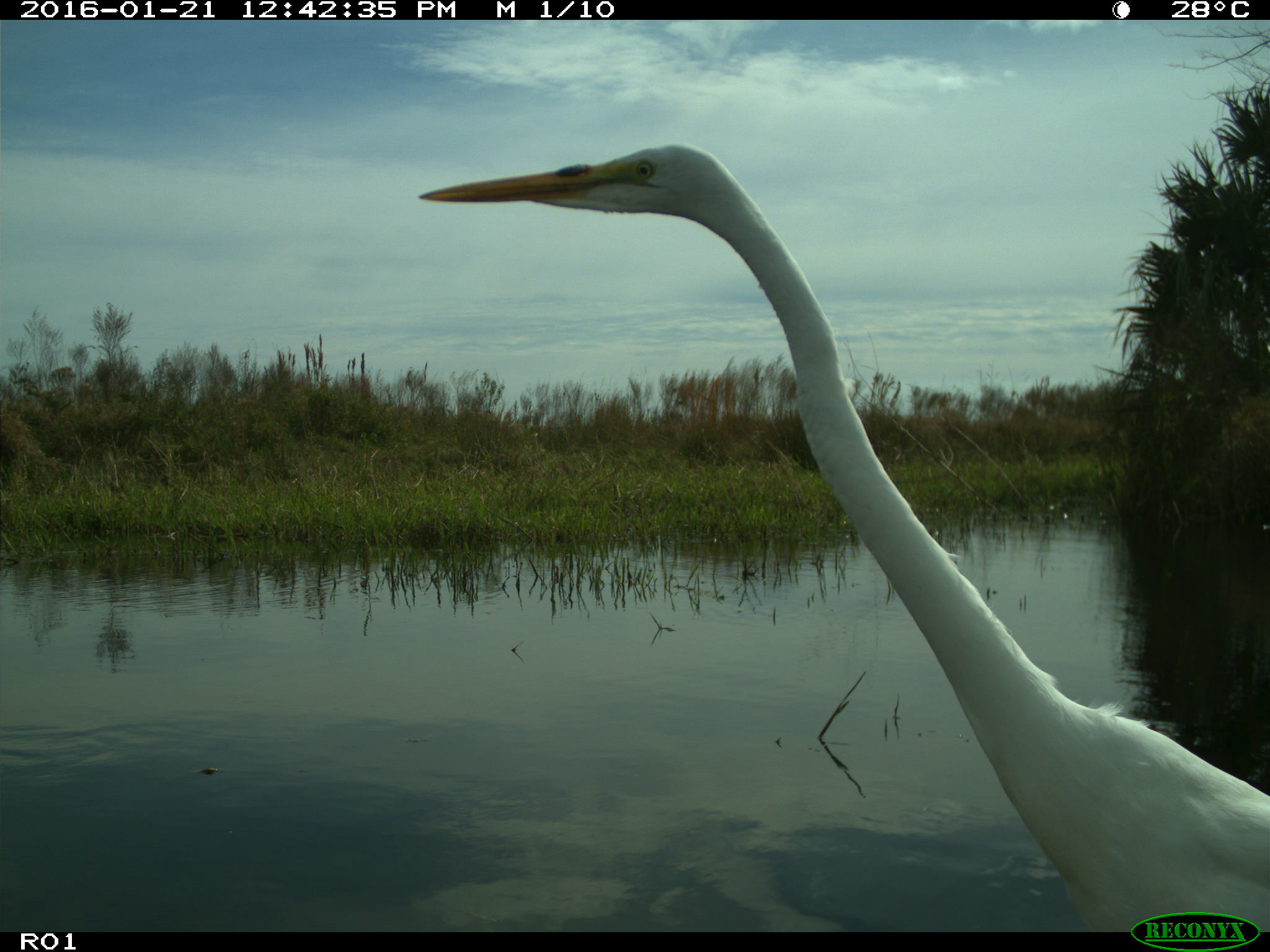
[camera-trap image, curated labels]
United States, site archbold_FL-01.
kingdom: Animalia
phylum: Chordata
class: Aves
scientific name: Aves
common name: birds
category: unidentified bird